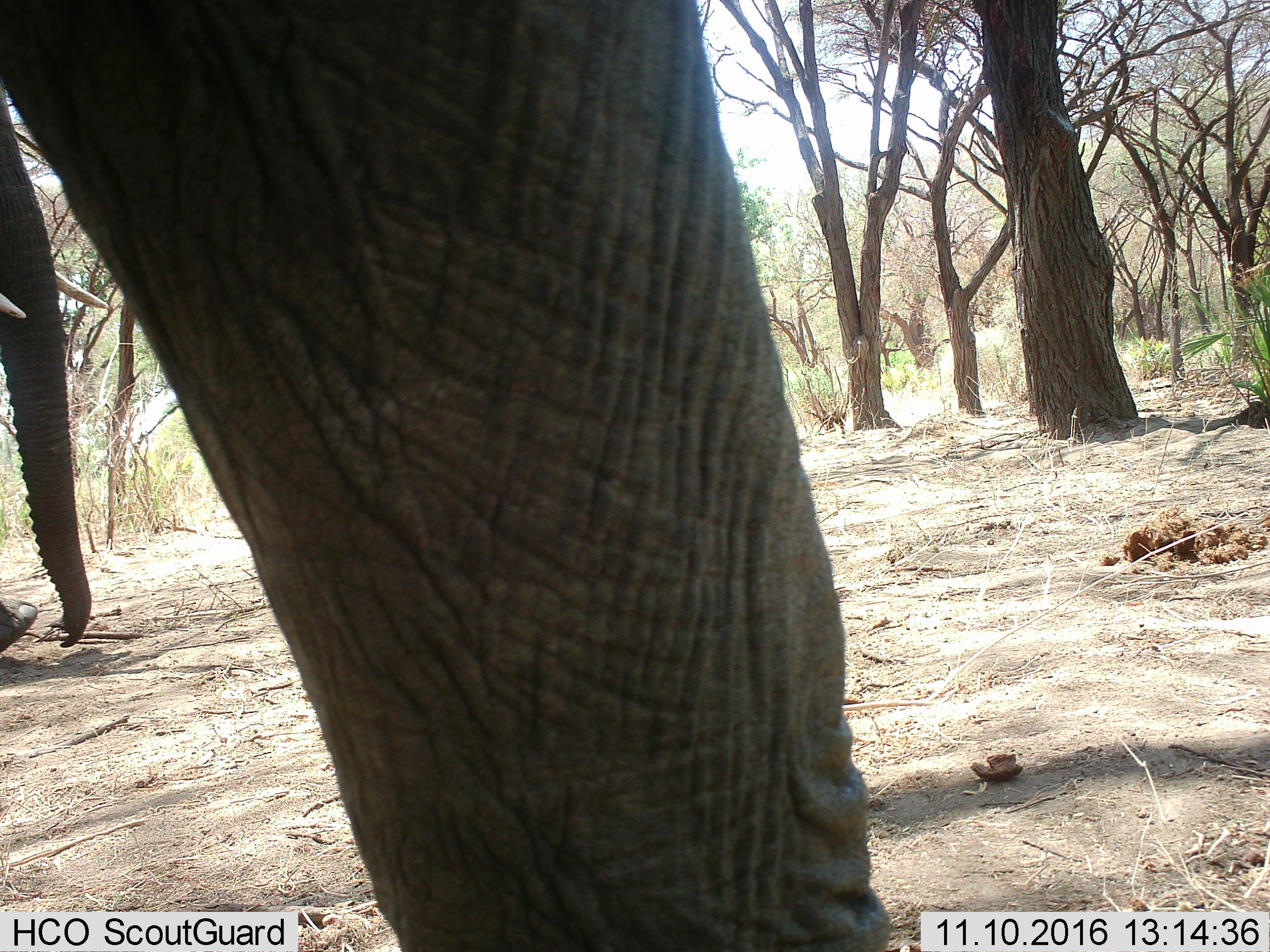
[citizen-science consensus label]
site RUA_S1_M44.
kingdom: Animalia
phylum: Chordata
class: Mammalia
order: Proboscidea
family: Elephantidae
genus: Loxodonta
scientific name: Loxodonta africana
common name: african bush elephant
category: elephant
Elephant (african bush elephant) (Loxodonta africana), count 2. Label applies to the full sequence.